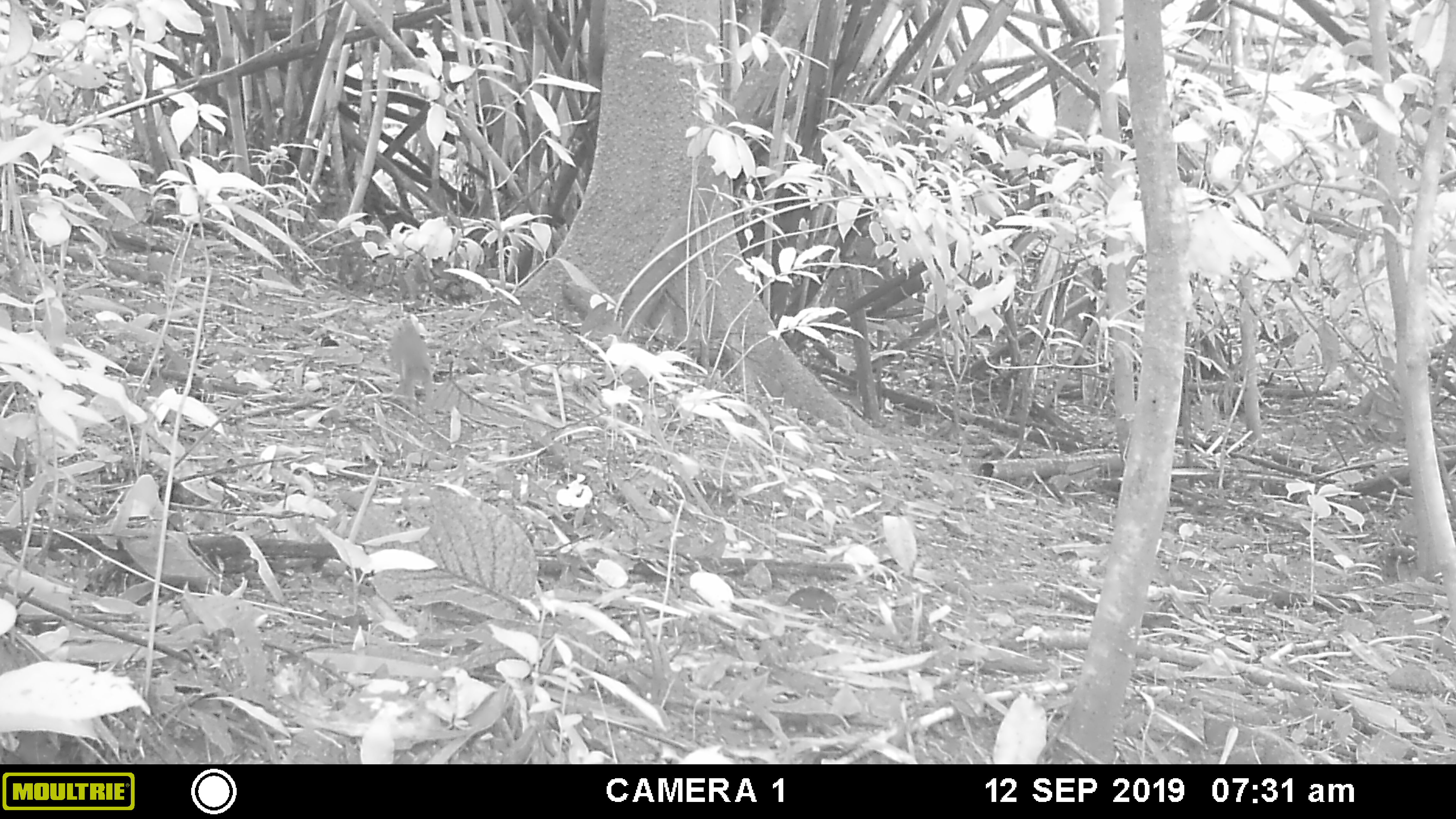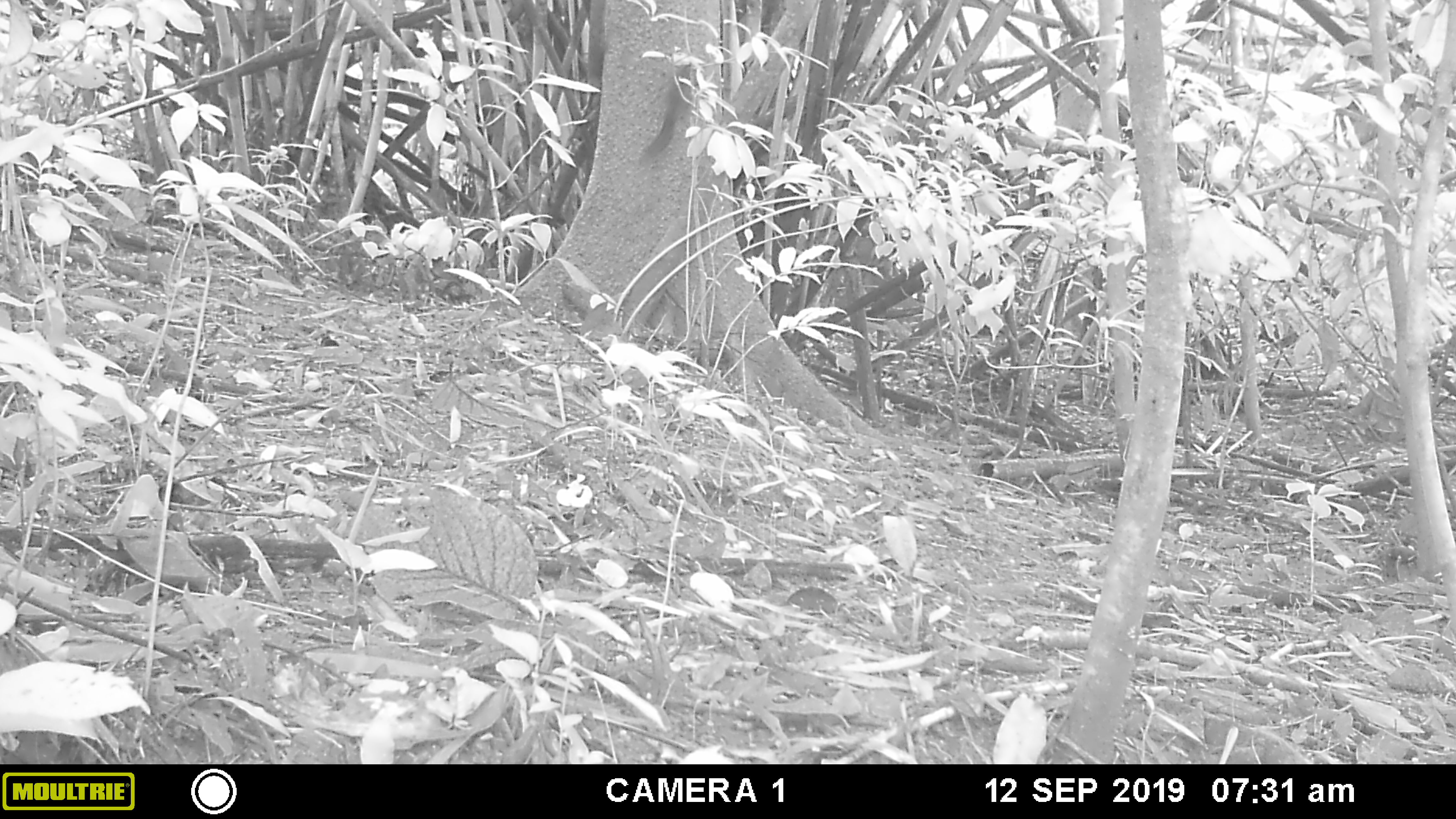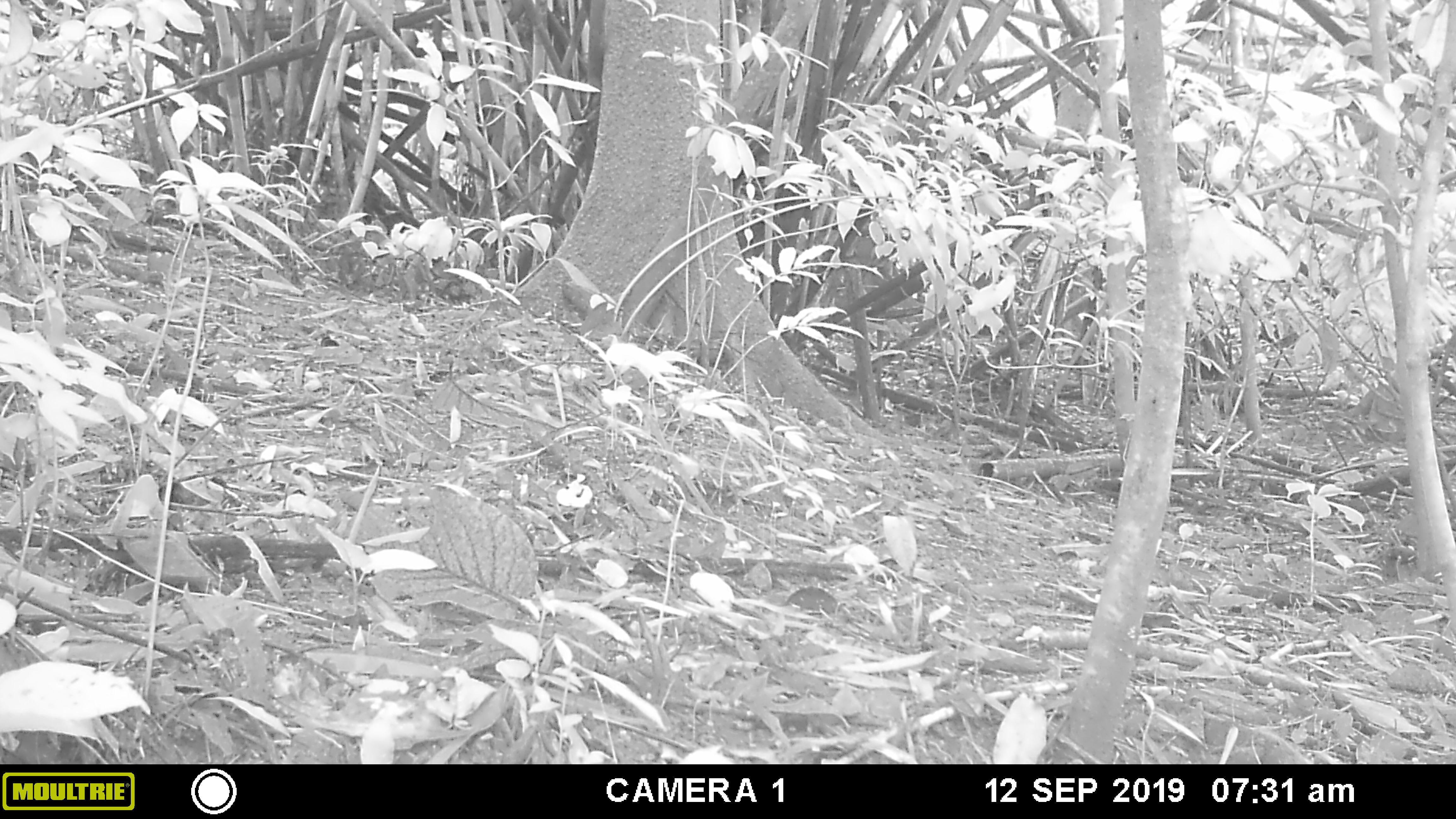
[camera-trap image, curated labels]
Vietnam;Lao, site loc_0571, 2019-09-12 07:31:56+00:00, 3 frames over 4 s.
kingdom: Animalia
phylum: Chordata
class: Mammalia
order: Rodentia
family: Sciuridae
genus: Dremomys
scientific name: Dremomys rufigenis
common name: red-cheeked squirrel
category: red cheeked squirrel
Red cheeked squirrel (red-cheeked squirrel) (Dremomys rufigenis). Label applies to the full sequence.